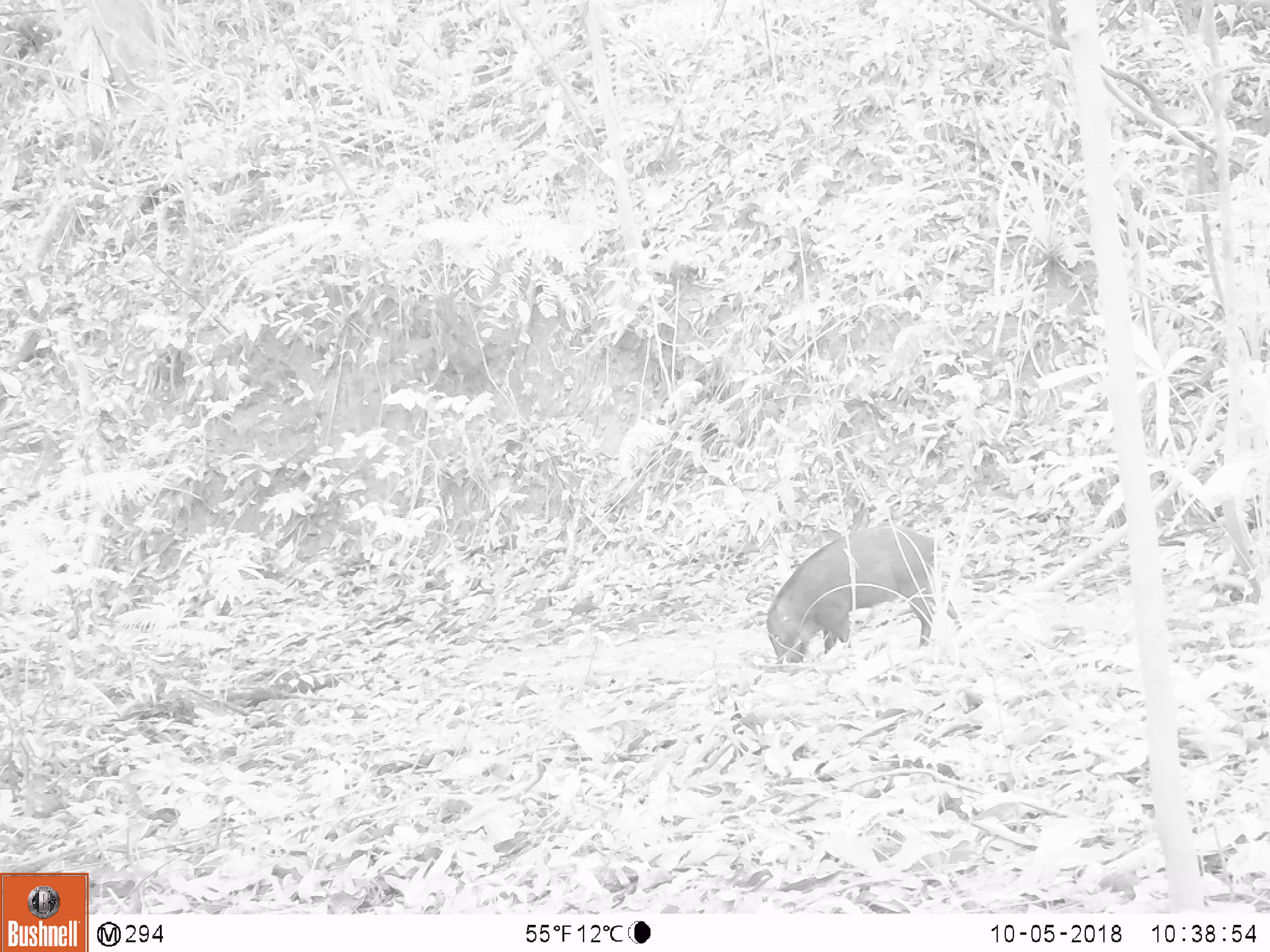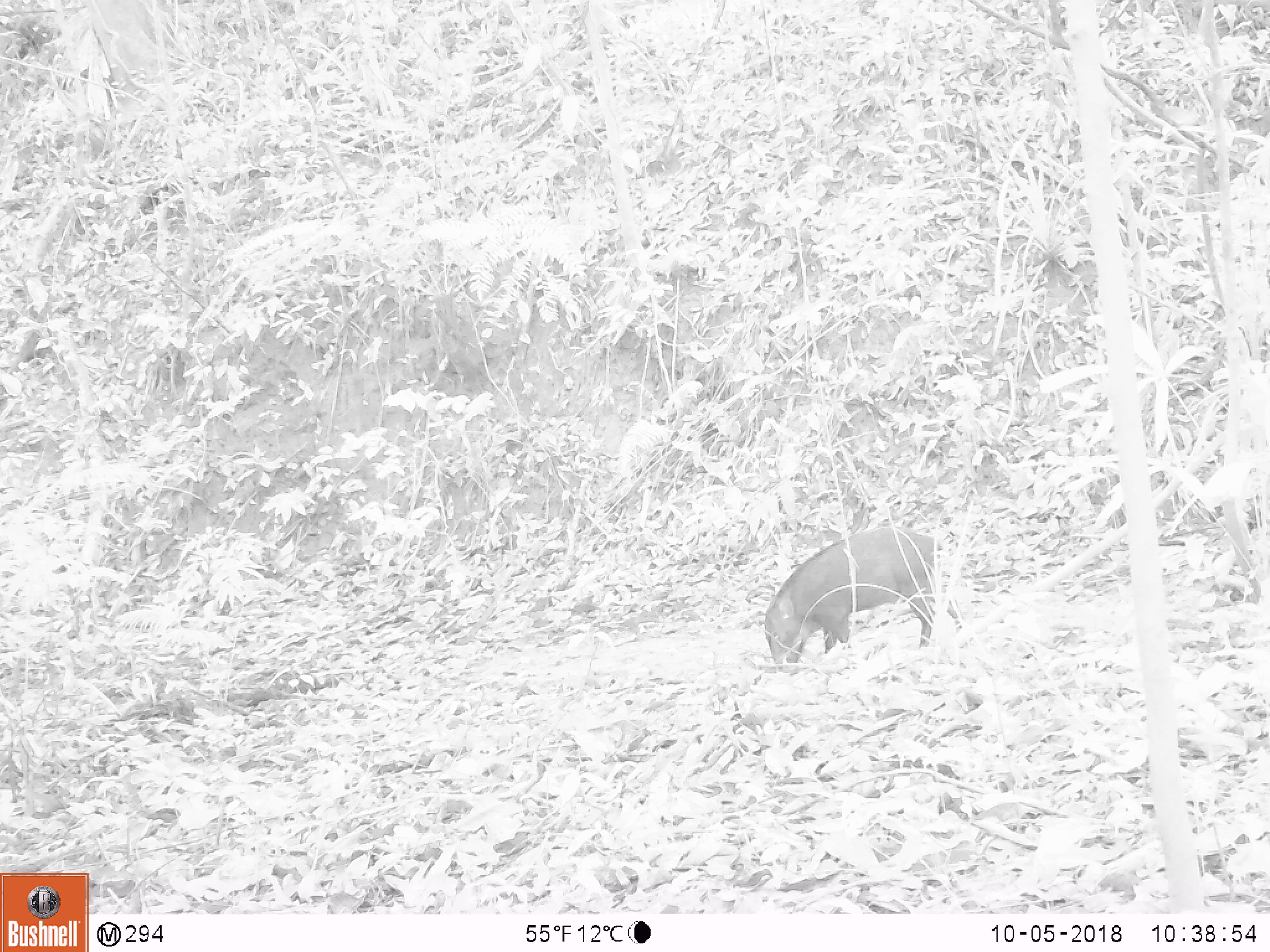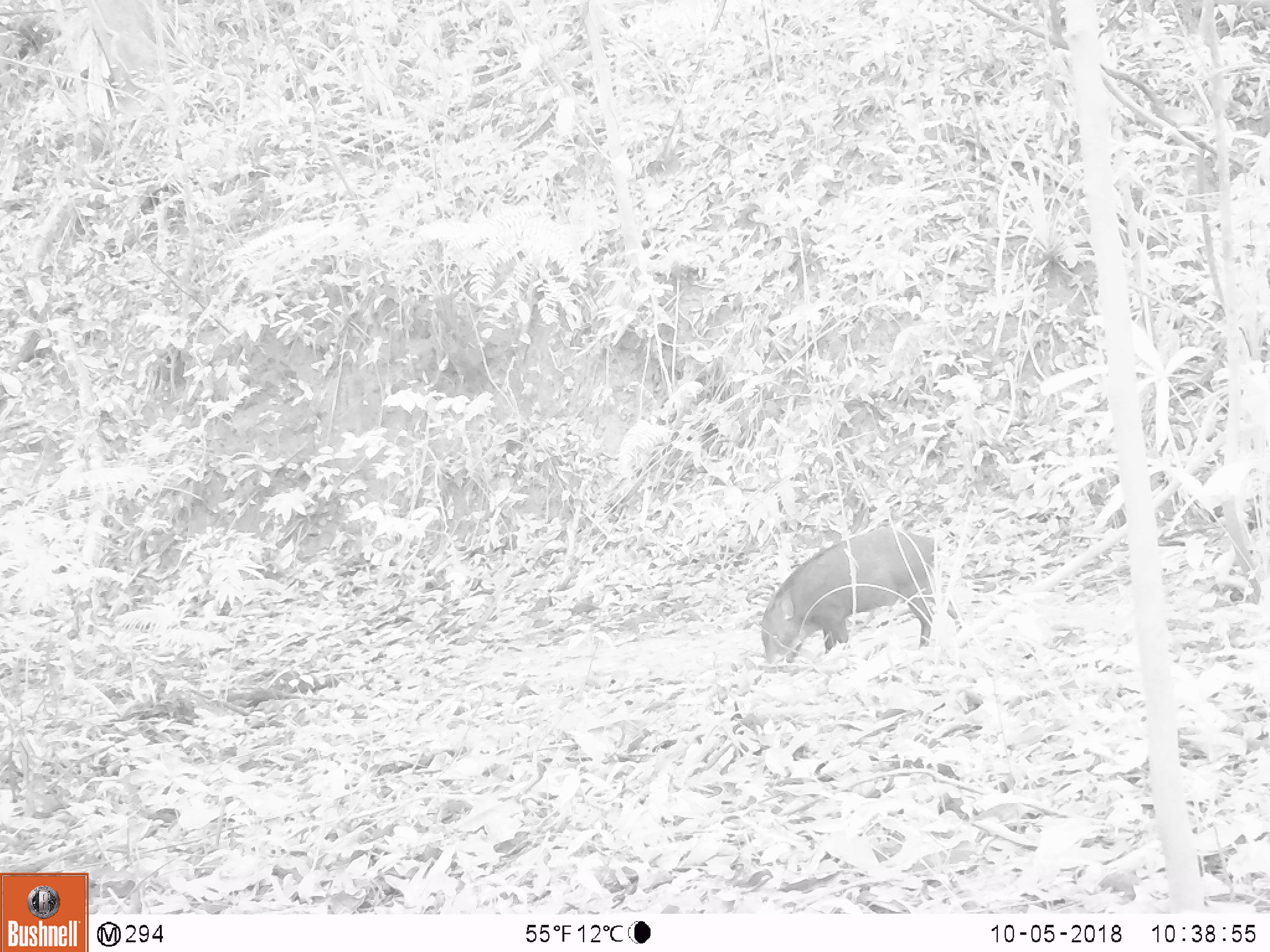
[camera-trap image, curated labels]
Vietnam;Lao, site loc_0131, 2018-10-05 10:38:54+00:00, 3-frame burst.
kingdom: Animalia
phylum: Chordata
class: Mammalia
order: Artiodactyla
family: Suidae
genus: Sus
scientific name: Sus scrofa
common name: eurasian wild pig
Eurasian wild pig (Sus scrofa). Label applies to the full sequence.